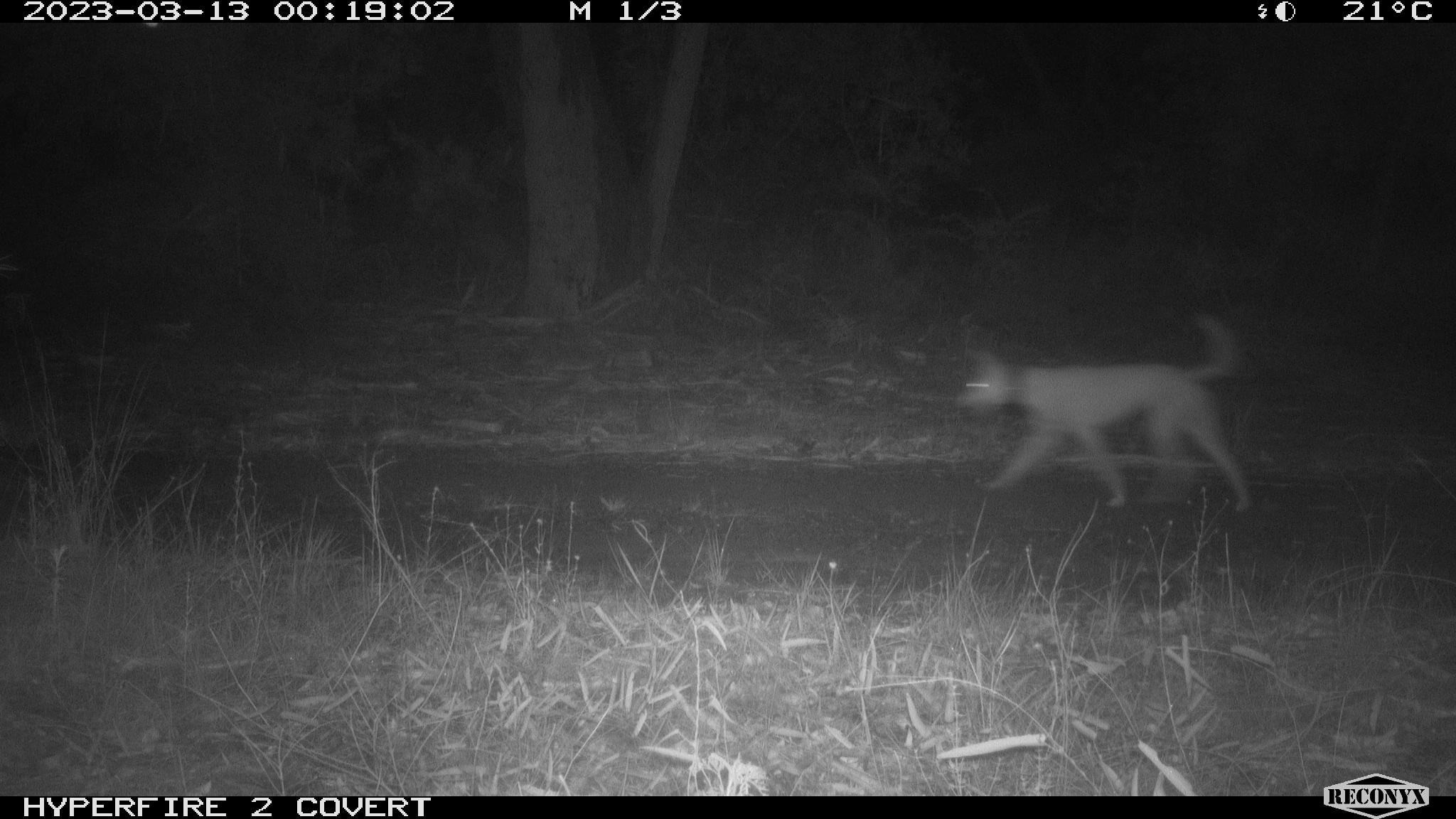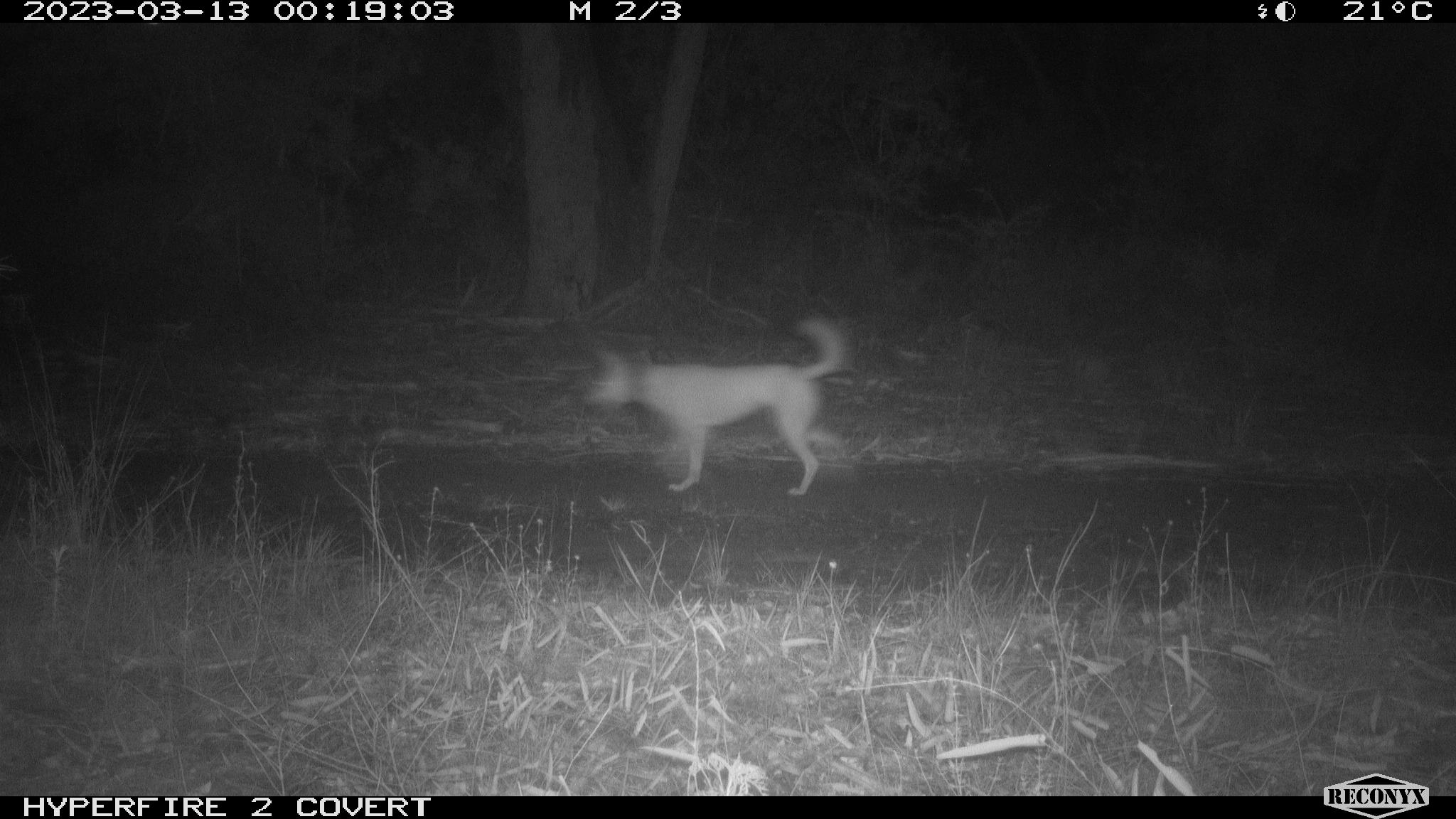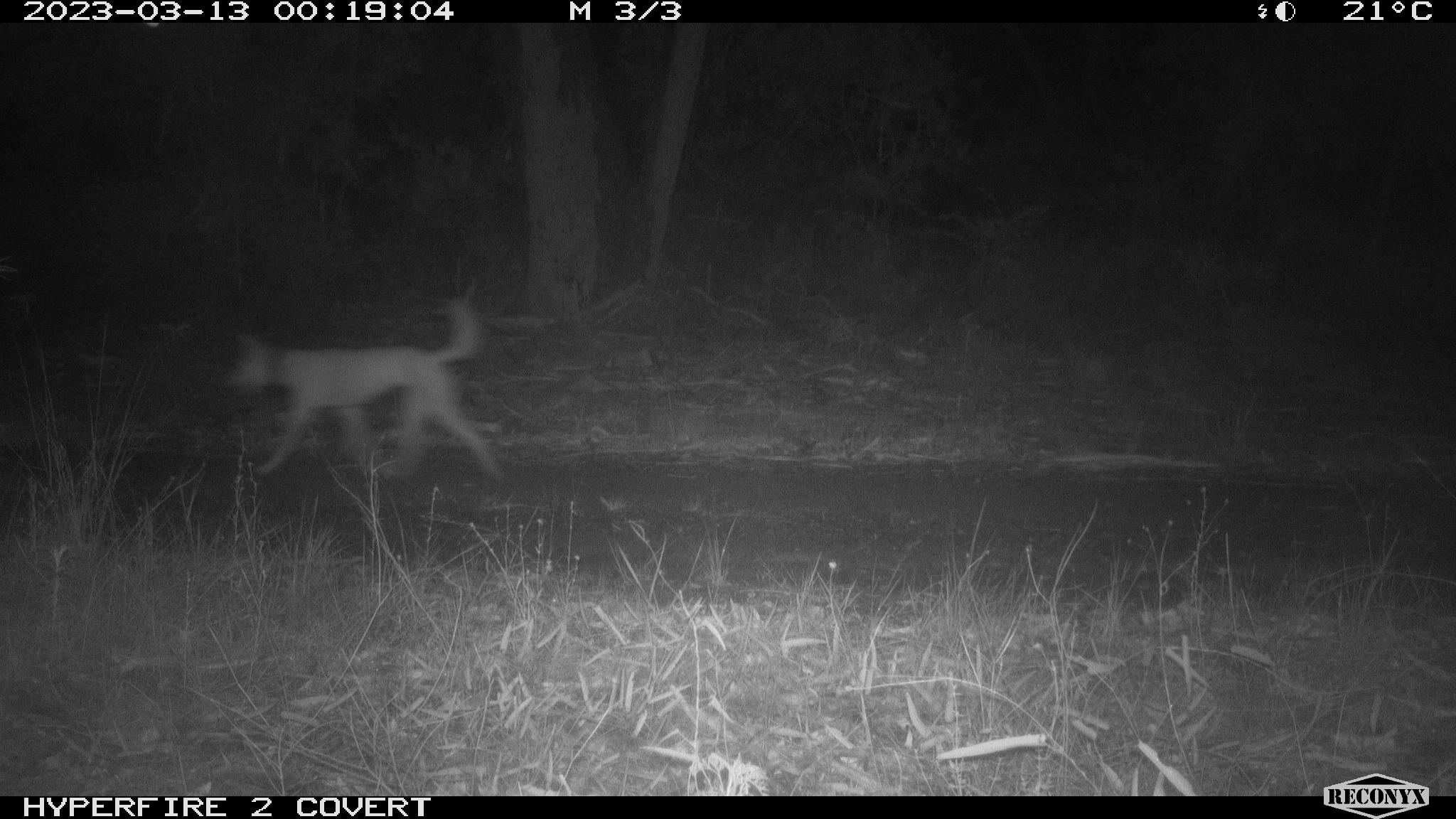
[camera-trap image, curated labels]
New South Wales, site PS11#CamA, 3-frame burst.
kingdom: Animalia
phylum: Chordata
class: Mammalia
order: Carnivora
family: Canidae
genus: Canis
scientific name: Canis familiaris dingo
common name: dingo